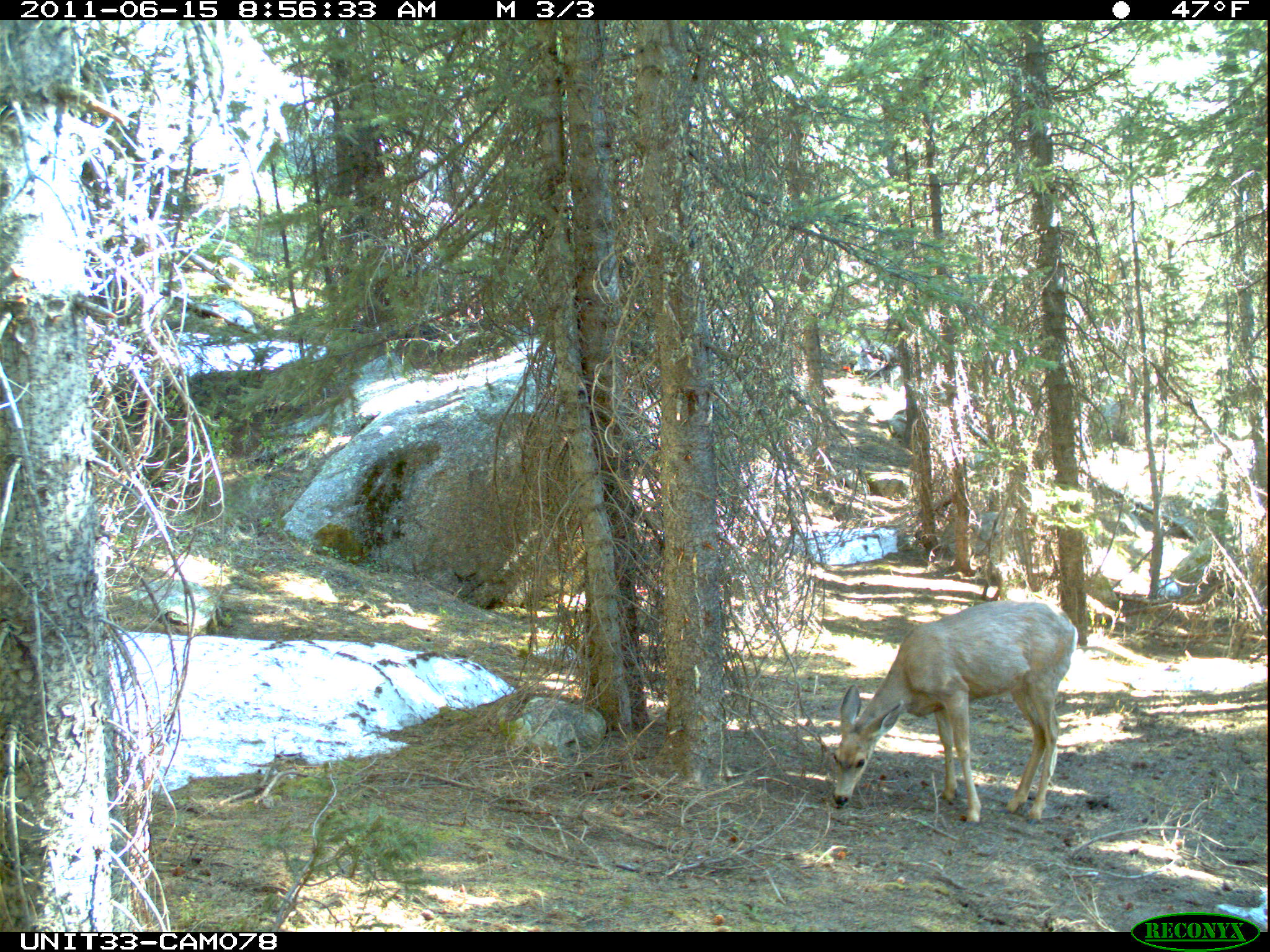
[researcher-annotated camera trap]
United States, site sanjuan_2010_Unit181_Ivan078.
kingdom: Animalia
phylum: Chordata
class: Mammalia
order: Artiodactyla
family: Cervidae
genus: Odocoileus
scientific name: Odocoileus hemionus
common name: mule deer